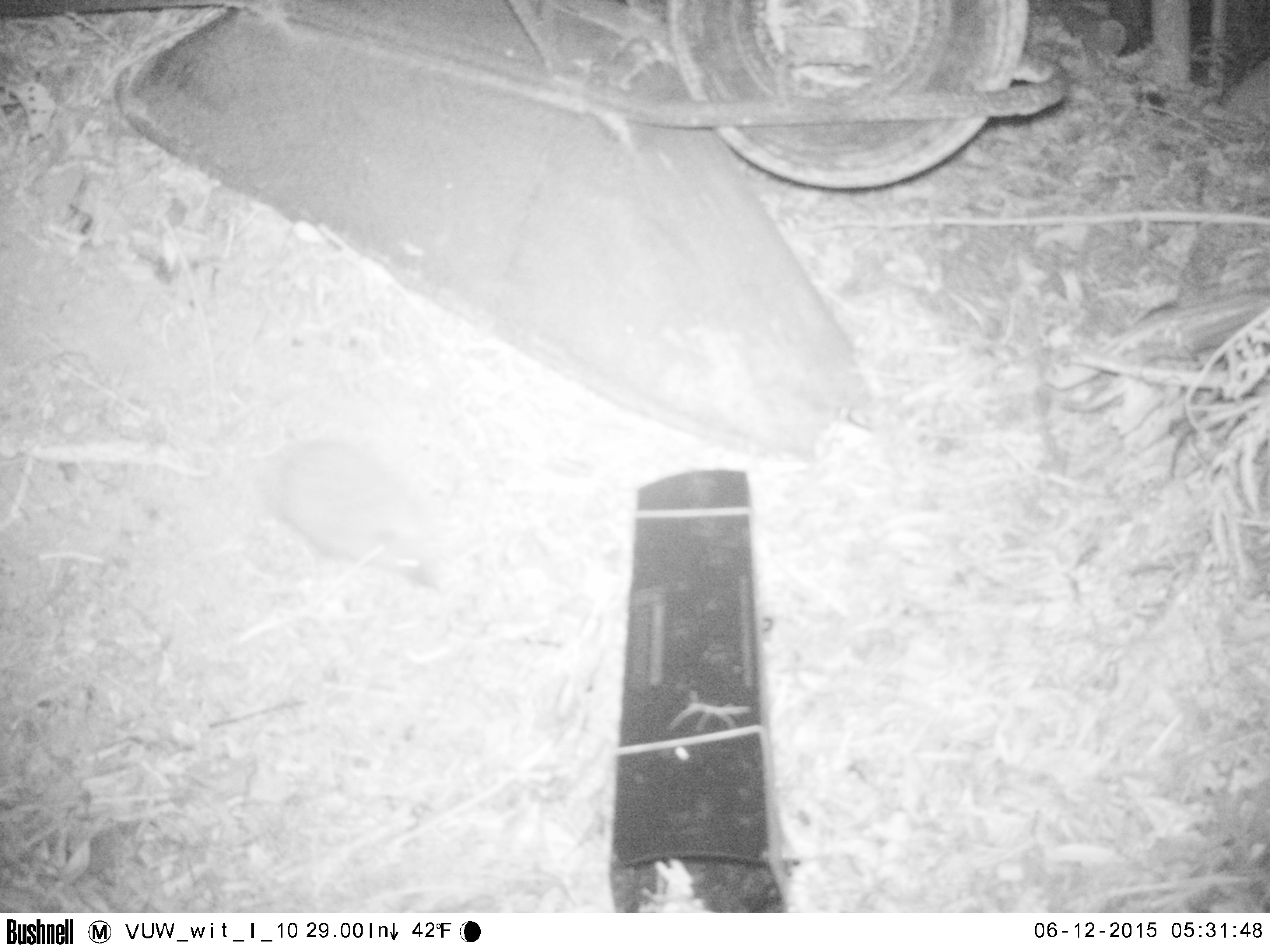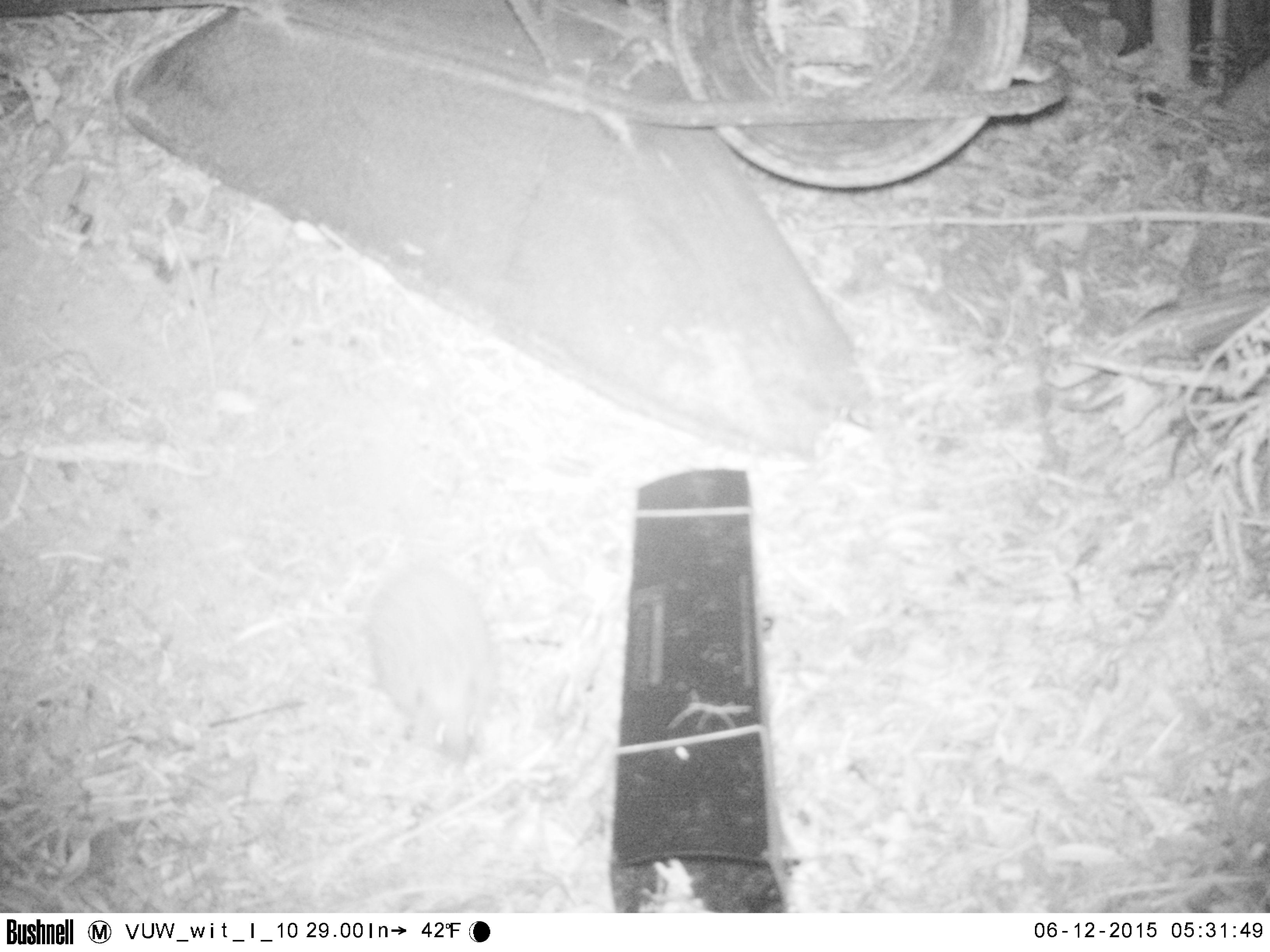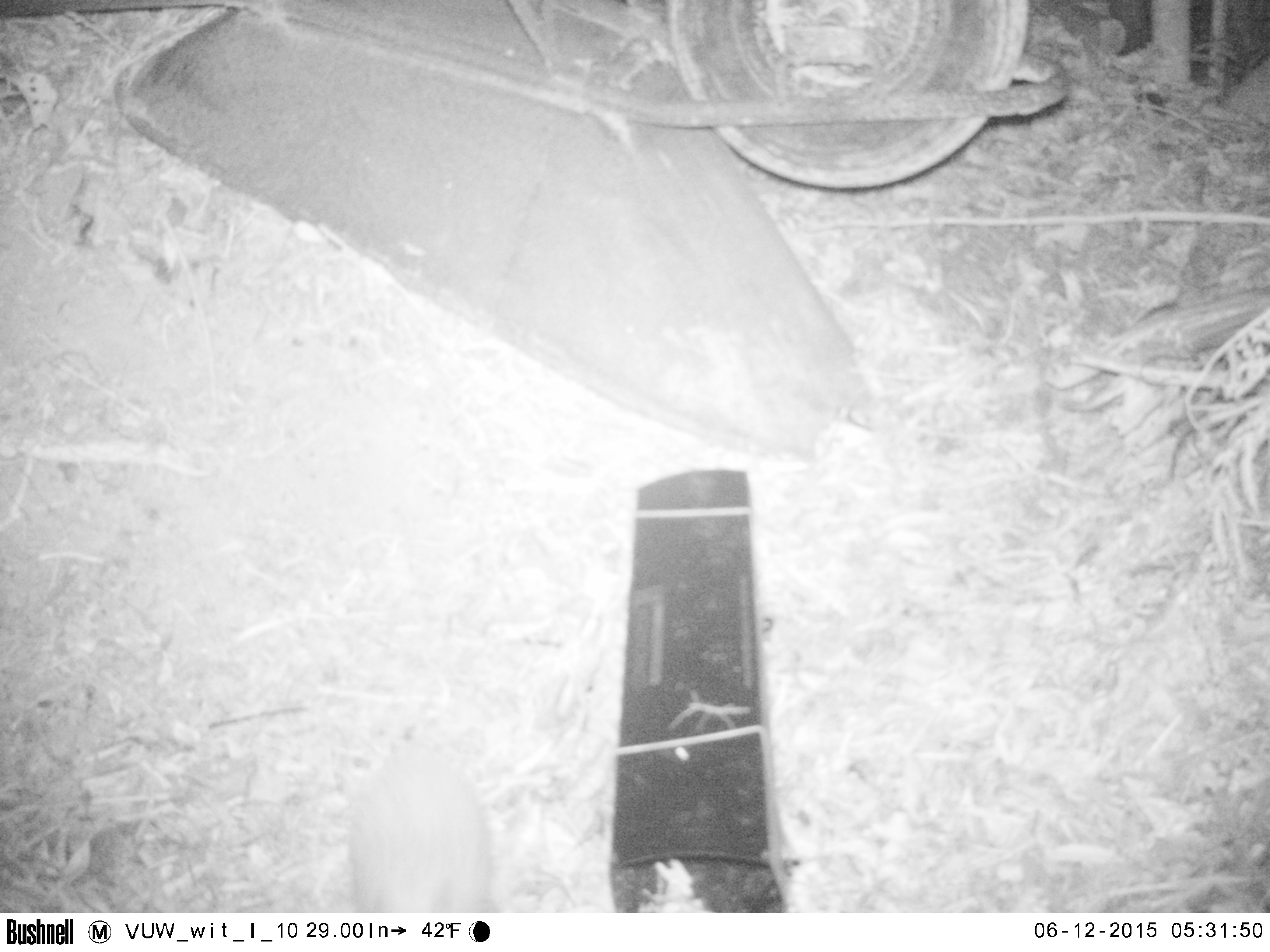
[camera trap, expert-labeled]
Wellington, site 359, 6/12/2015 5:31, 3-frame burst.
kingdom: Animalia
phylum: Chordata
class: Mammalia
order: Eulipotyphla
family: Erinaceidae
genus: Erinaceus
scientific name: Erinaceus europaeus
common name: hedgehog